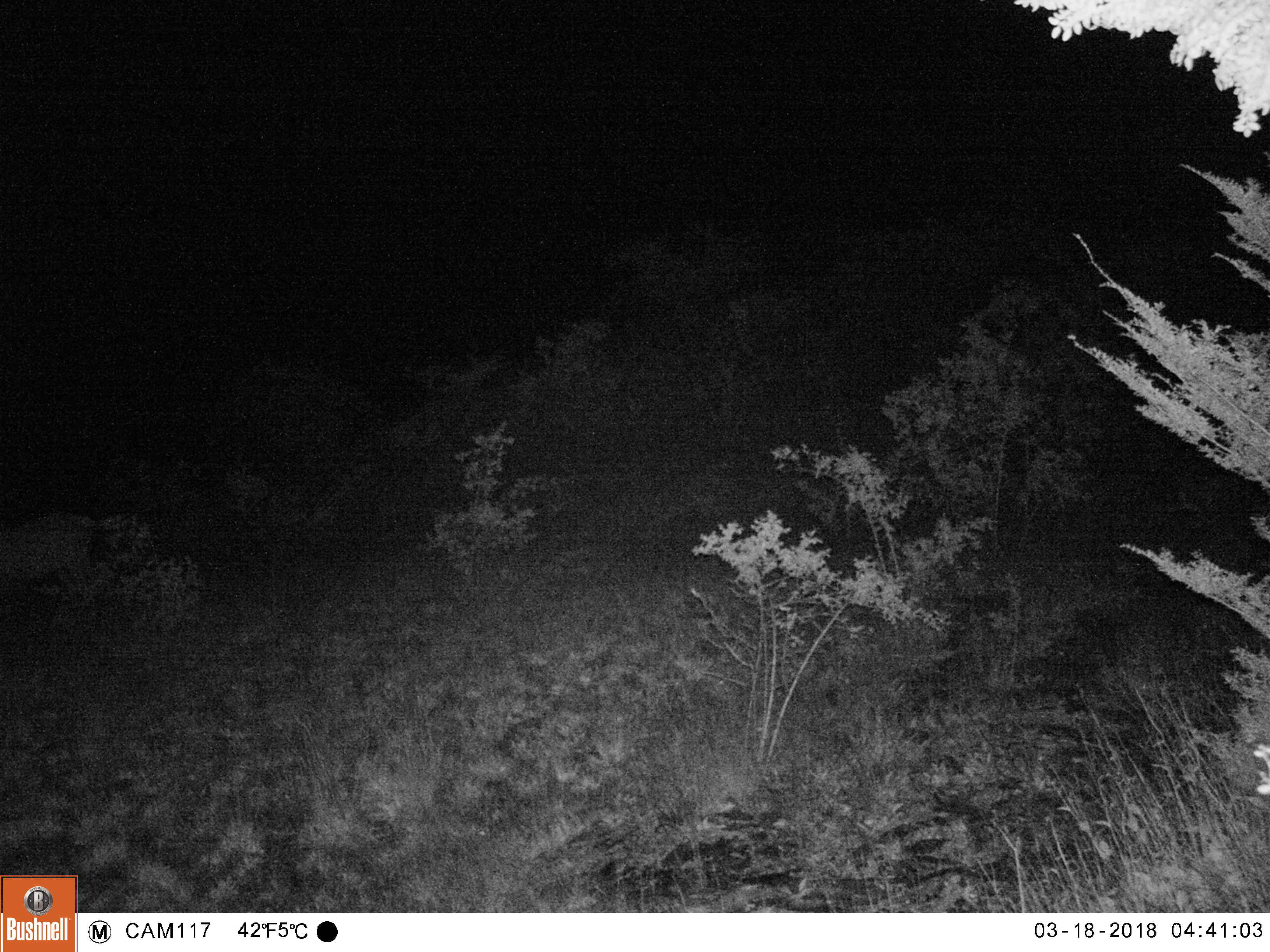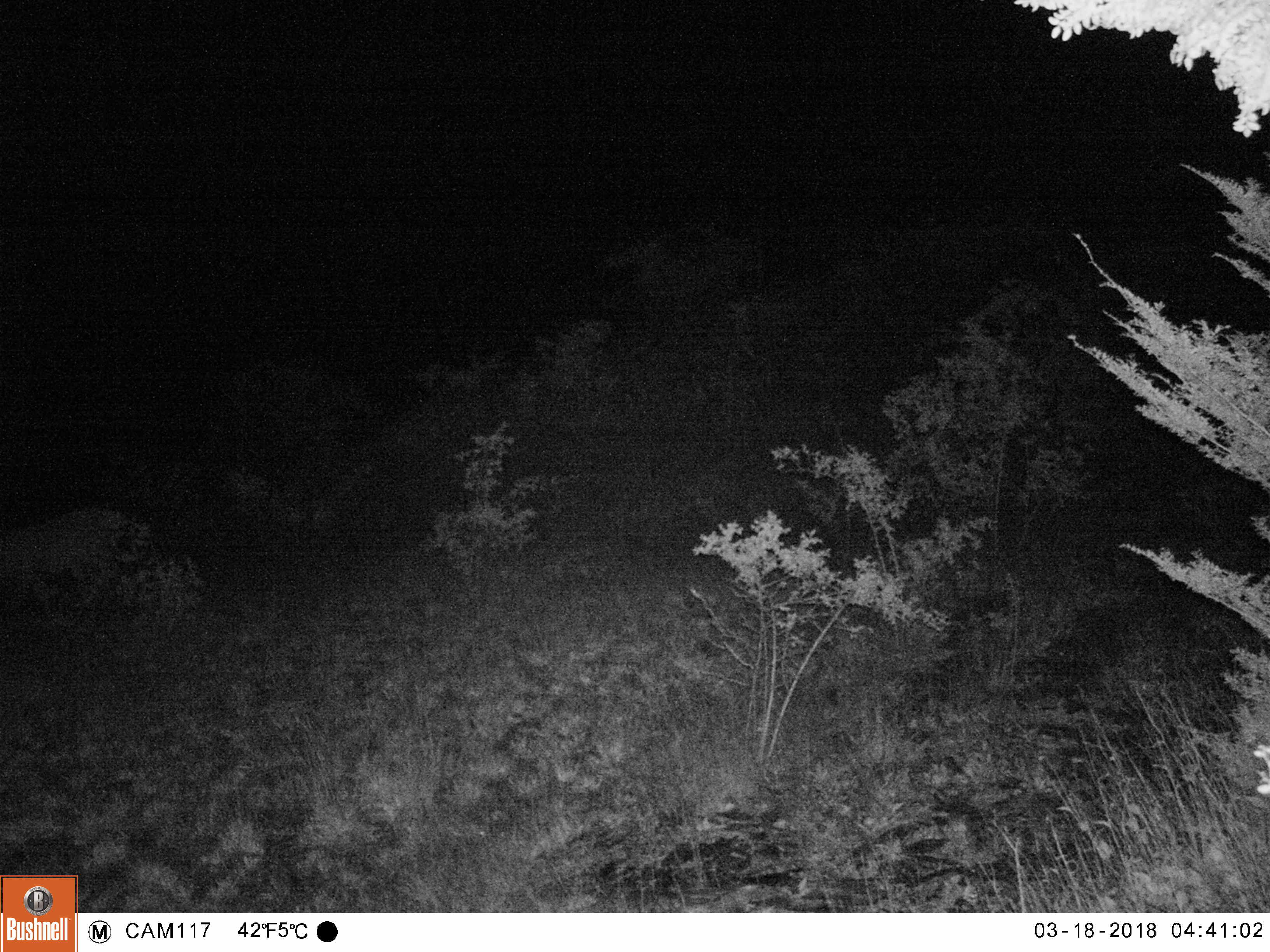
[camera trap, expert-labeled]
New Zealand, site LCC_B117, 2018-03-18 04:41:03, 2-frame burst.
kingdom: Animalia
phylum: Chordata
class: Mammalia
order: Artiodactyla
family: Cervidae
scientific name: Cervidae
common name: deer